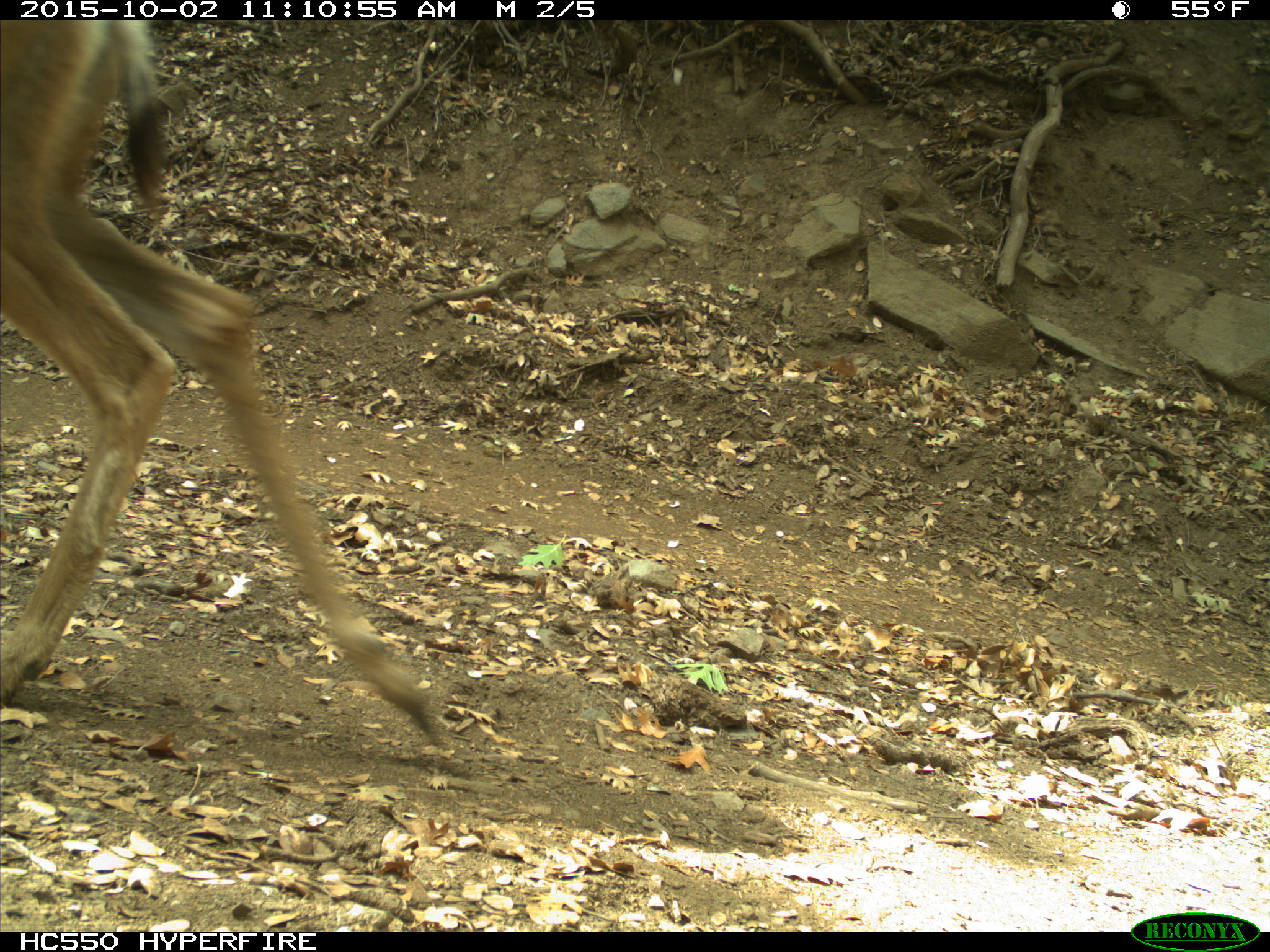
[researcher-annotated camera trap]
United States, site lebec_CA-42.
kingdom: Animalia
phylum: Chordata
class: Mammalia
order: Artiodactyla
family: Cervidae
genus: Odocoileus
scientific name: Odocoileus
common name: deer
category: unidentified deer